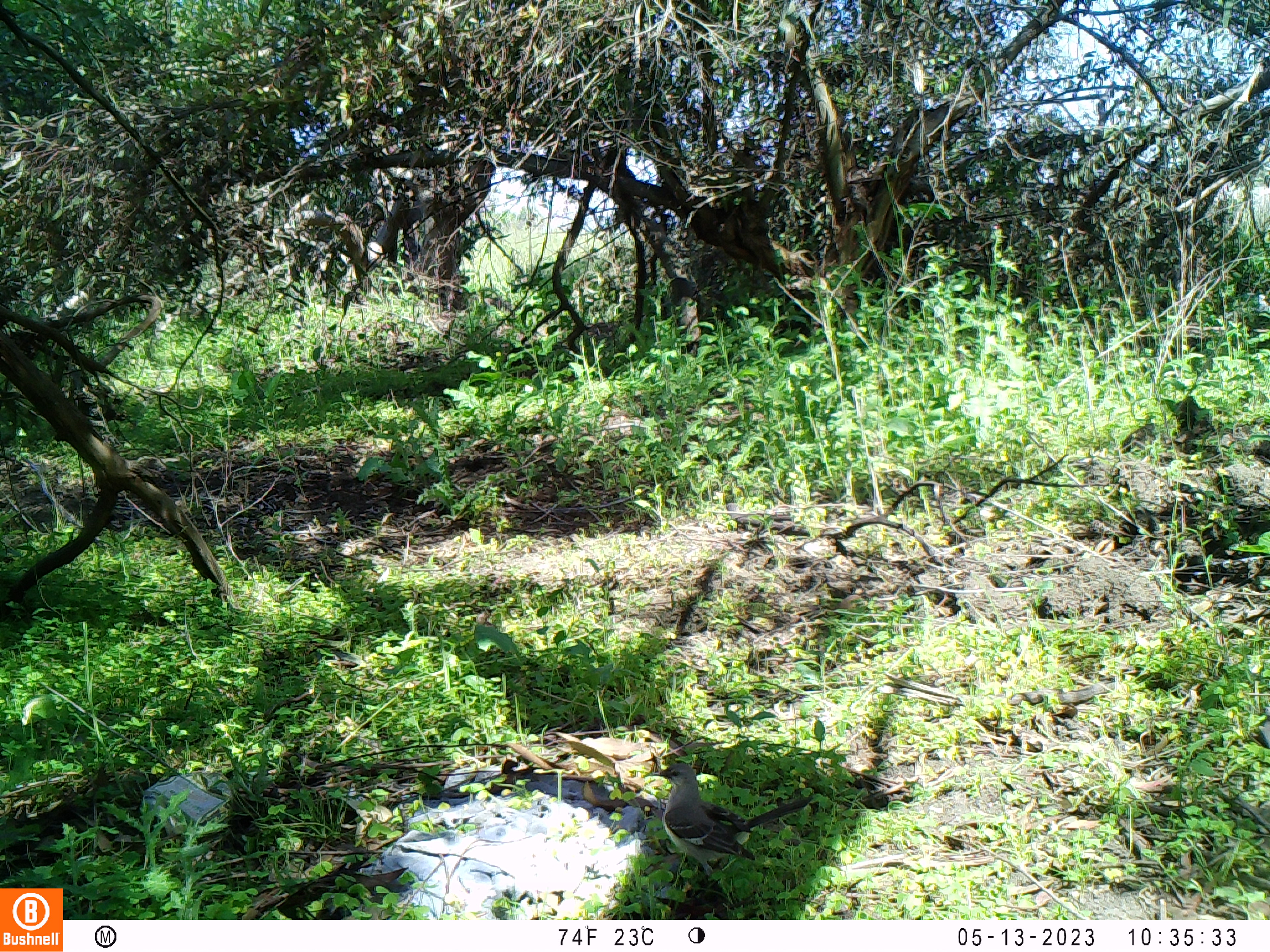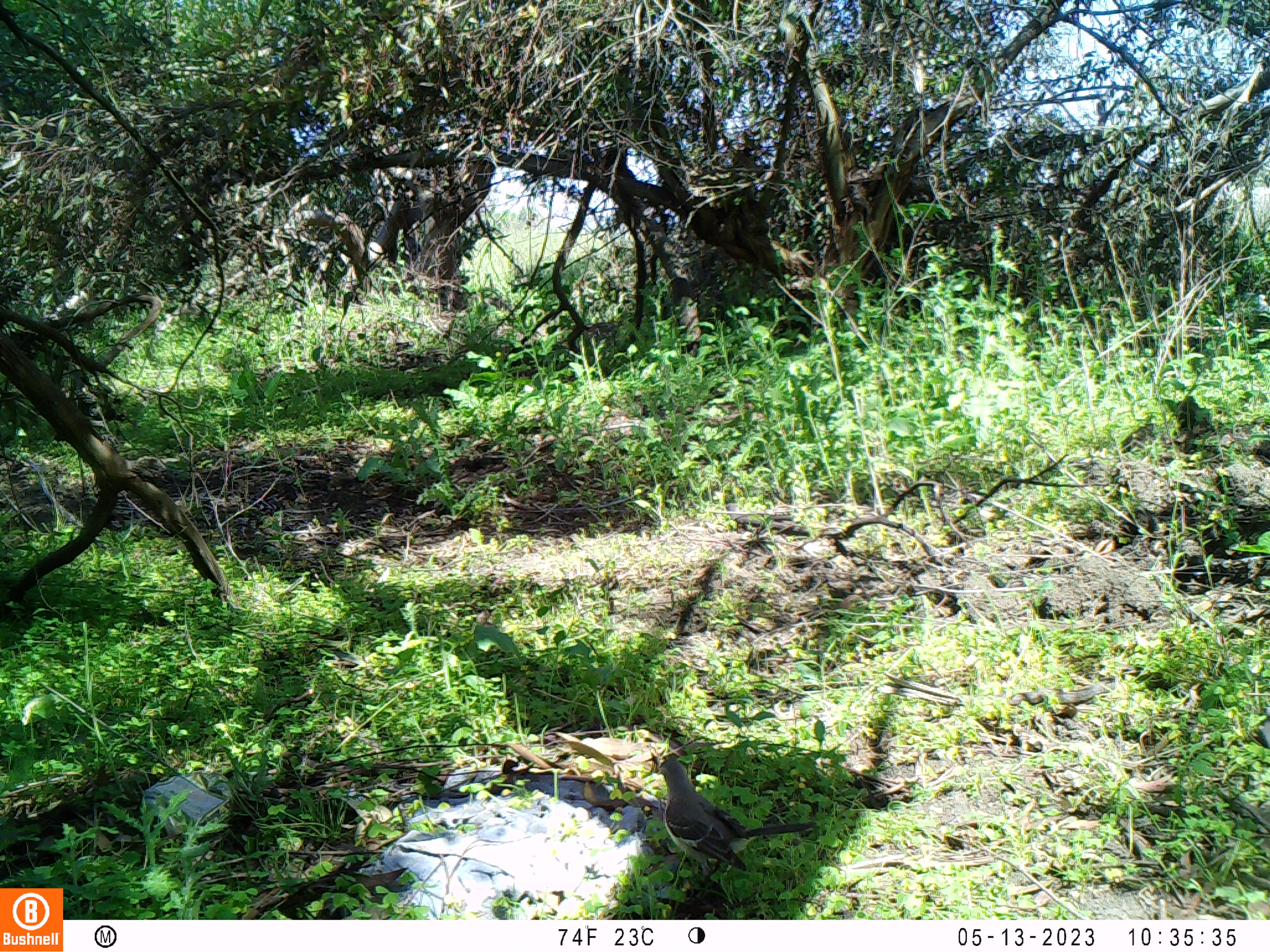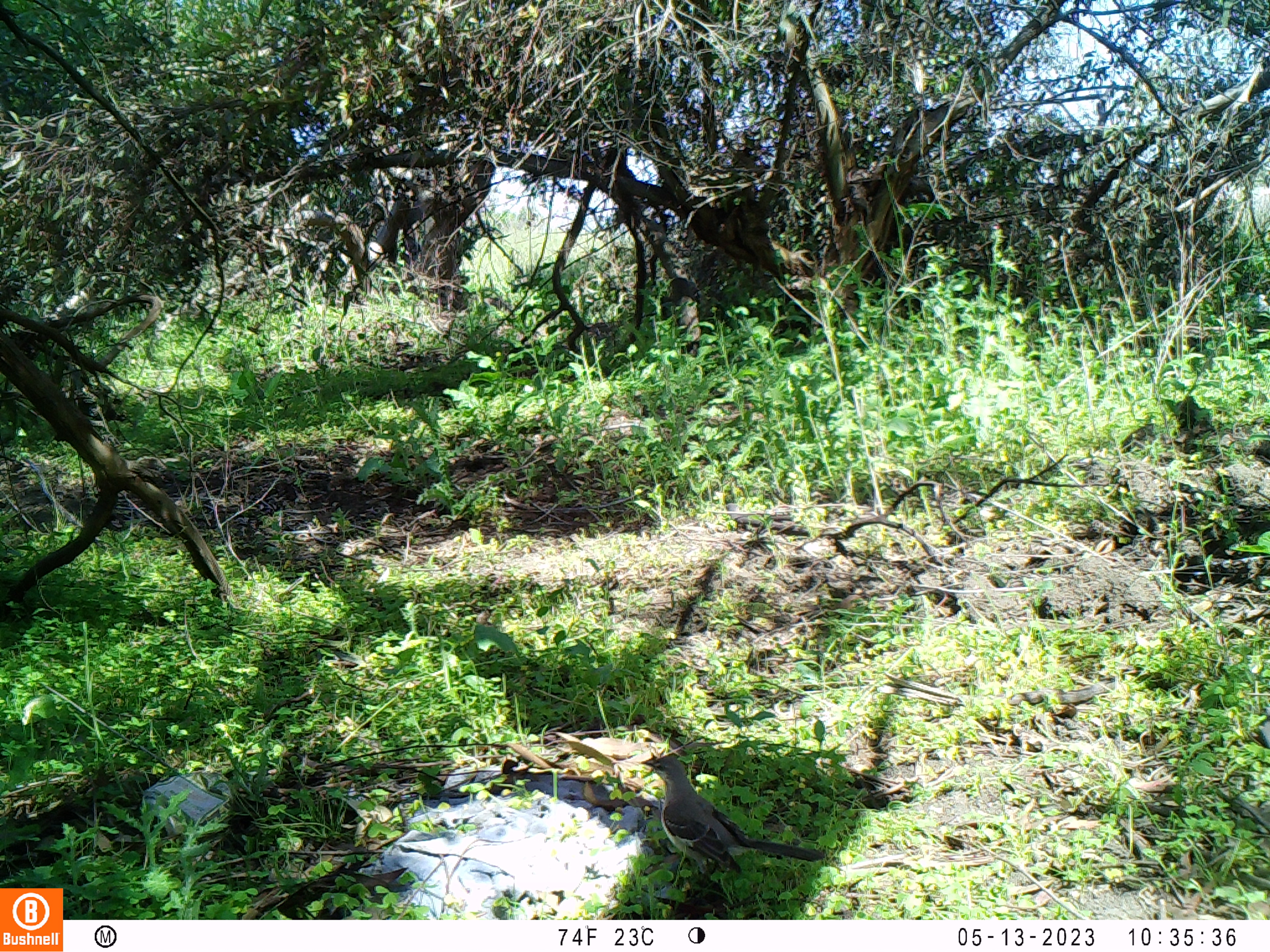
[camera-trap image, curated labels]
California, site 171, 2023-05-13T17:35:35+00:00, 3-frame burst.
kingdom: Animalia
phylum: Chordata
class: Aves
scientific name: Aves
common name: bird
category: unknown bird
Unknown bird (bird) (Aves).